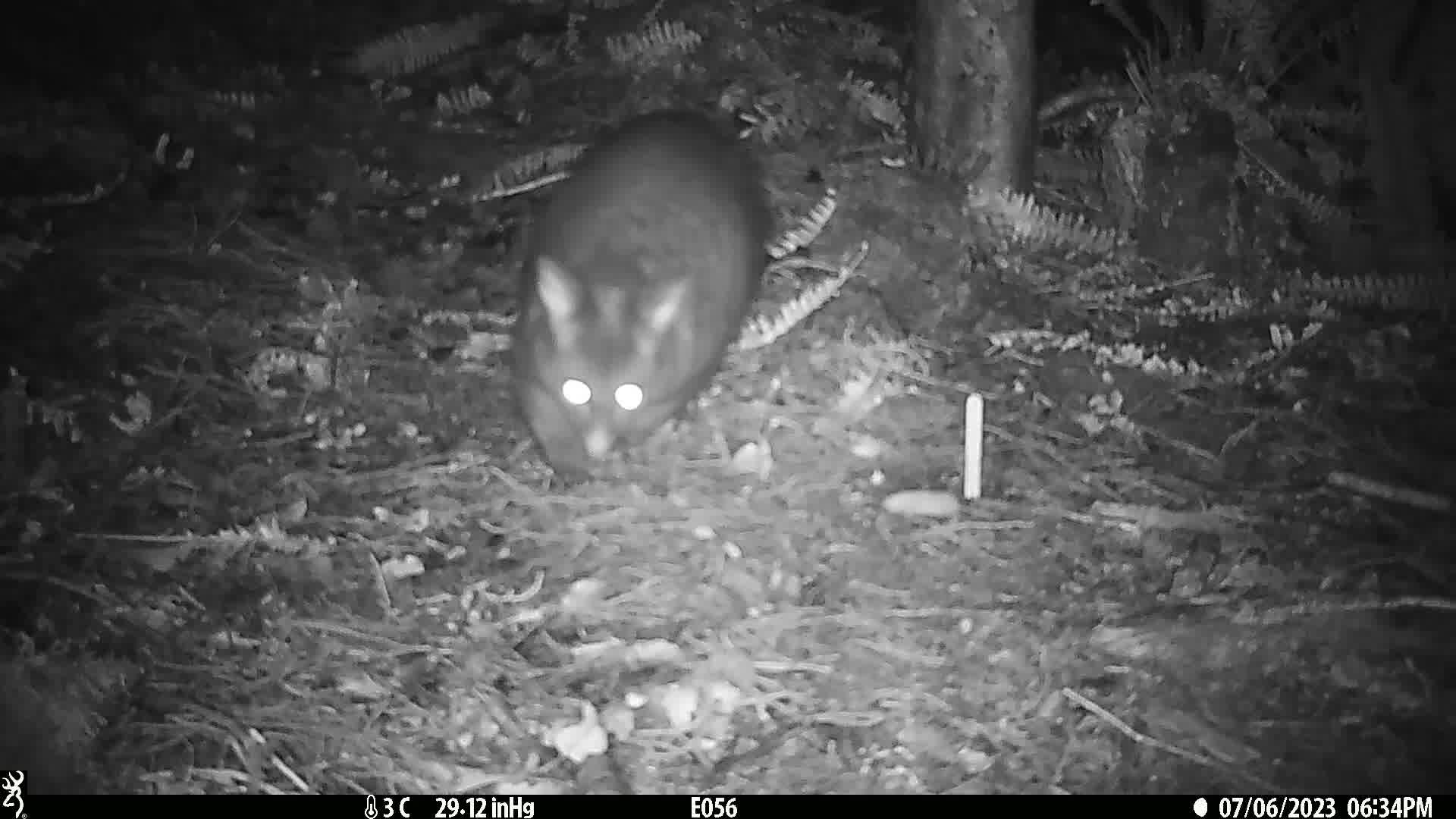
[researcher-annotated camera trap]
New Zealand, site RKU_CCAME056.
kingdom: Animalia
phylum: Chordata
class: Mammalia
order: Diprotodontia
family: Phalangeridae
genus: Trichosurus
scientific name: Trichosurus vulpecula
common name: common brushtail possum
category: possum